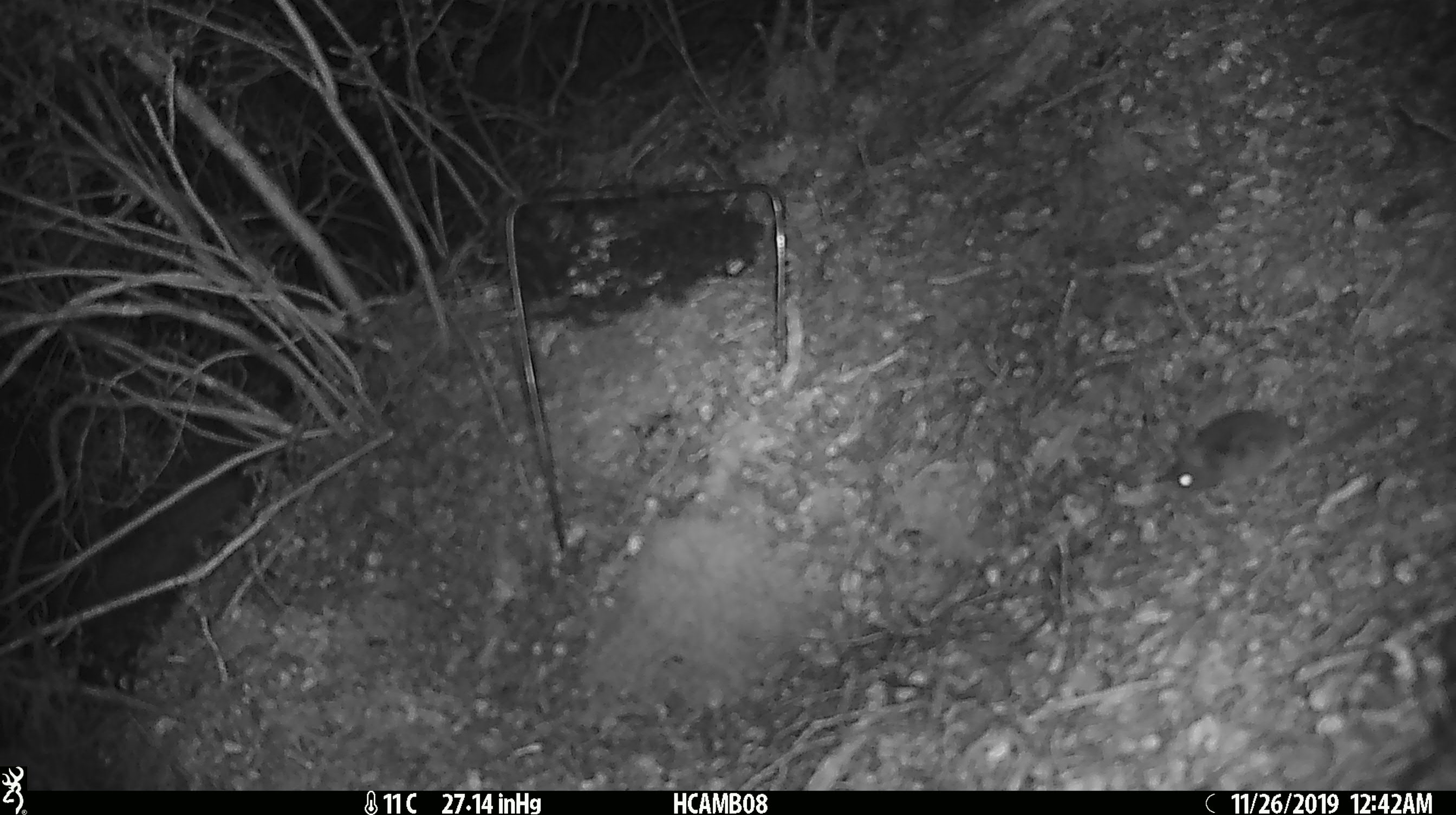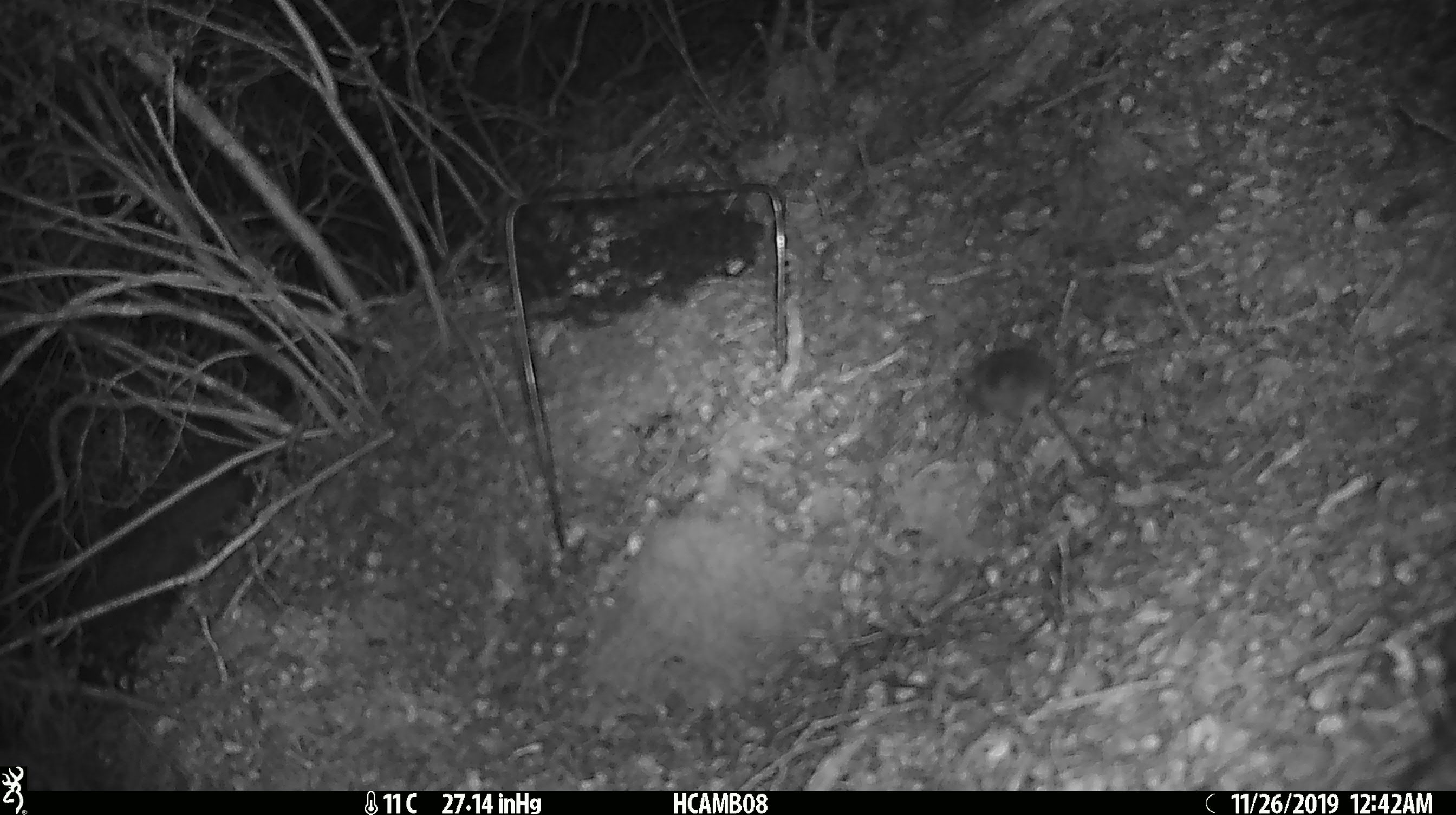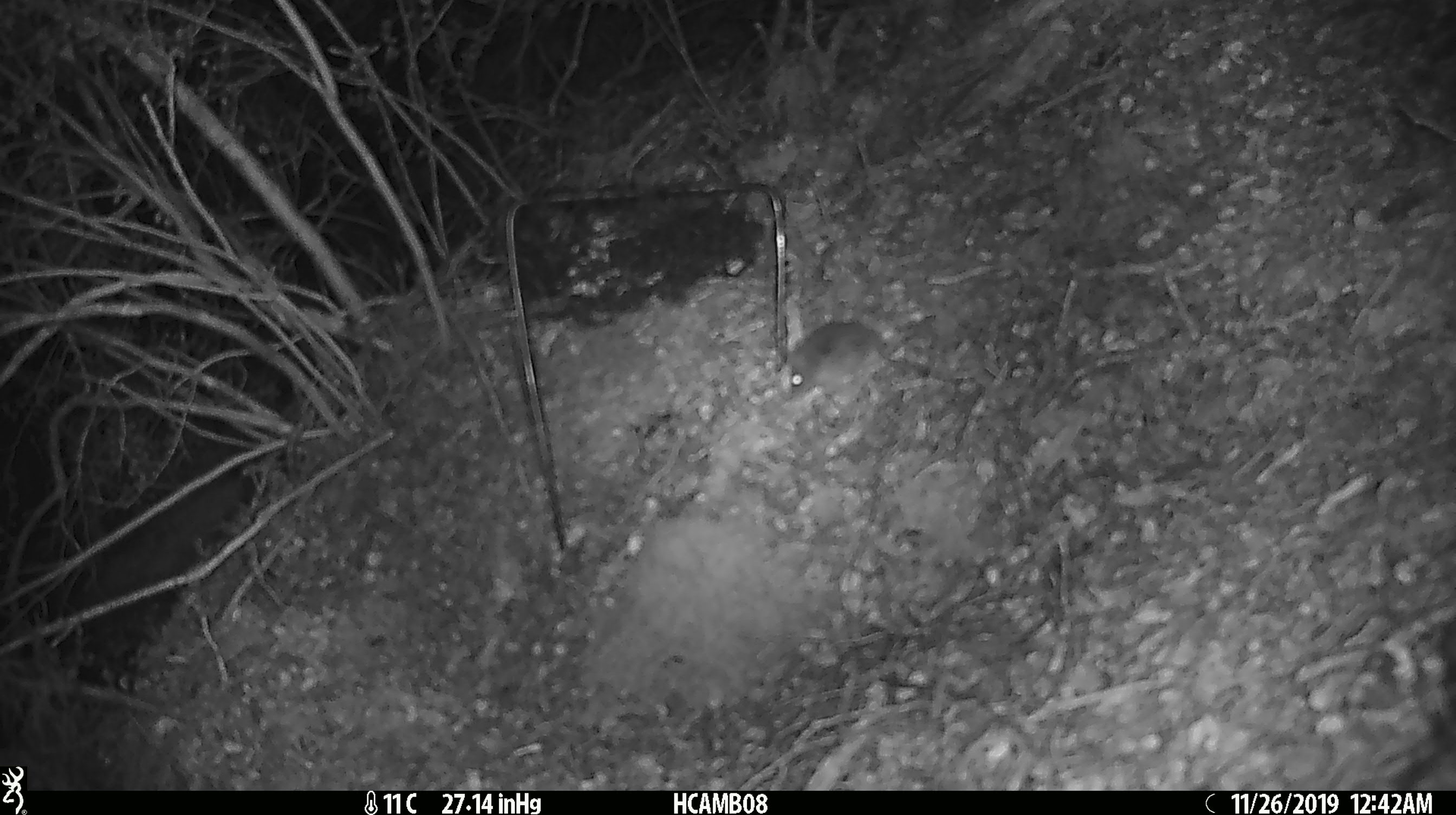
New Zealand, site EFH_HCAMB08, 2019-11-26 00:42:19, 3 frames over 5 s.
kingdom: Animalia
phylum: Chordata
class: Mammalia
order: Rodentia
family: Muridae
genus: Mus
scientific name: Mus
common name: mouse